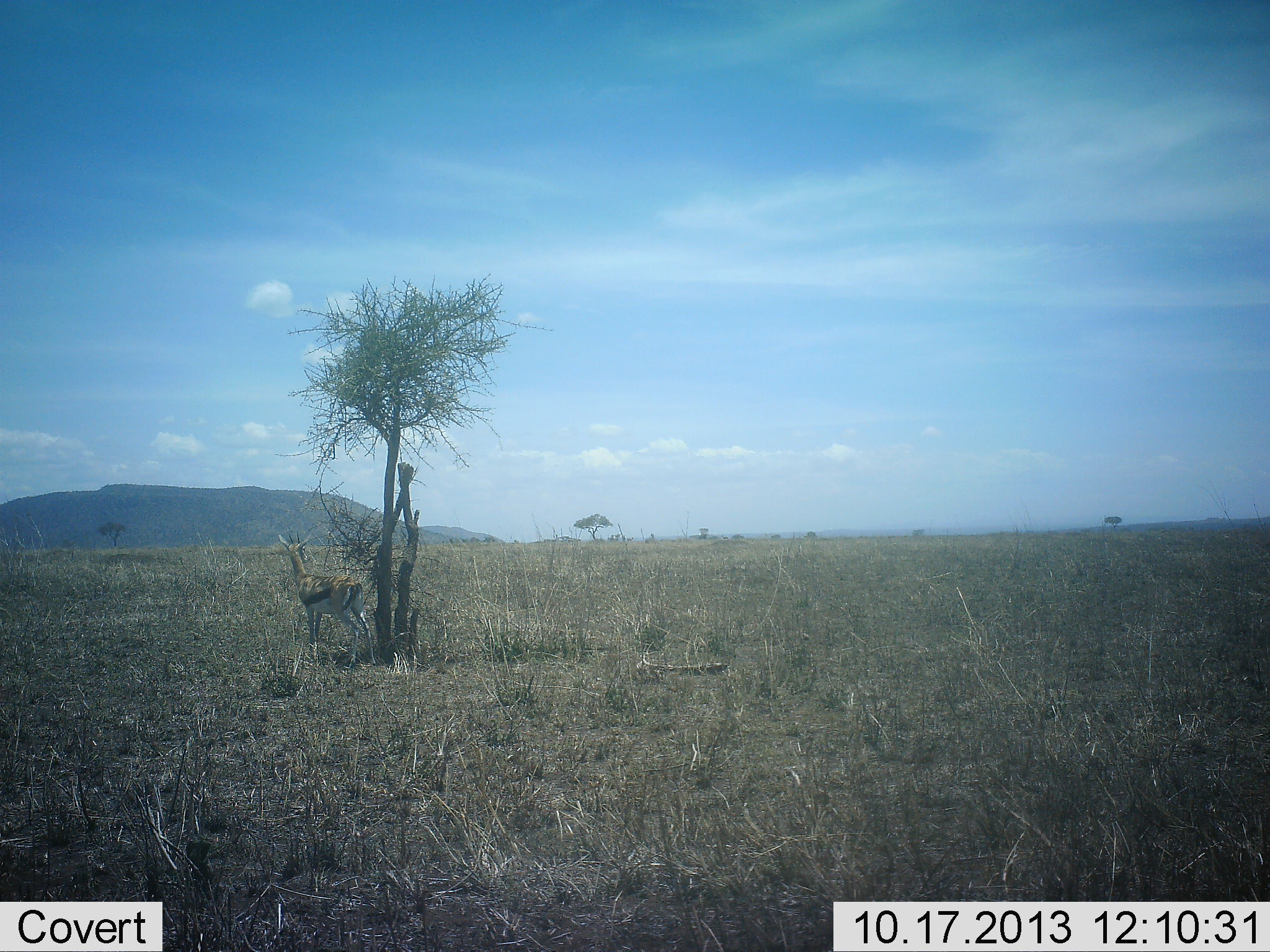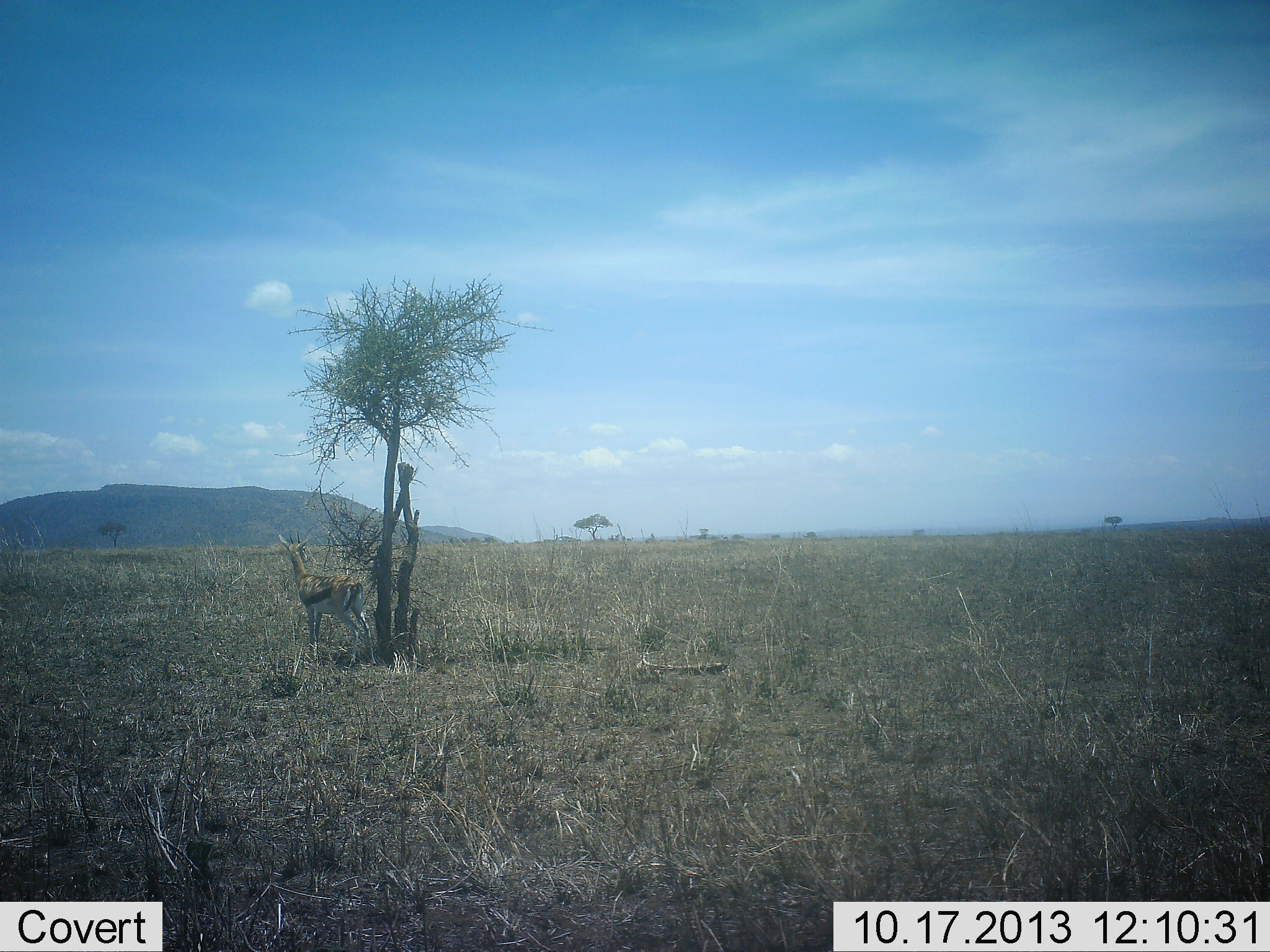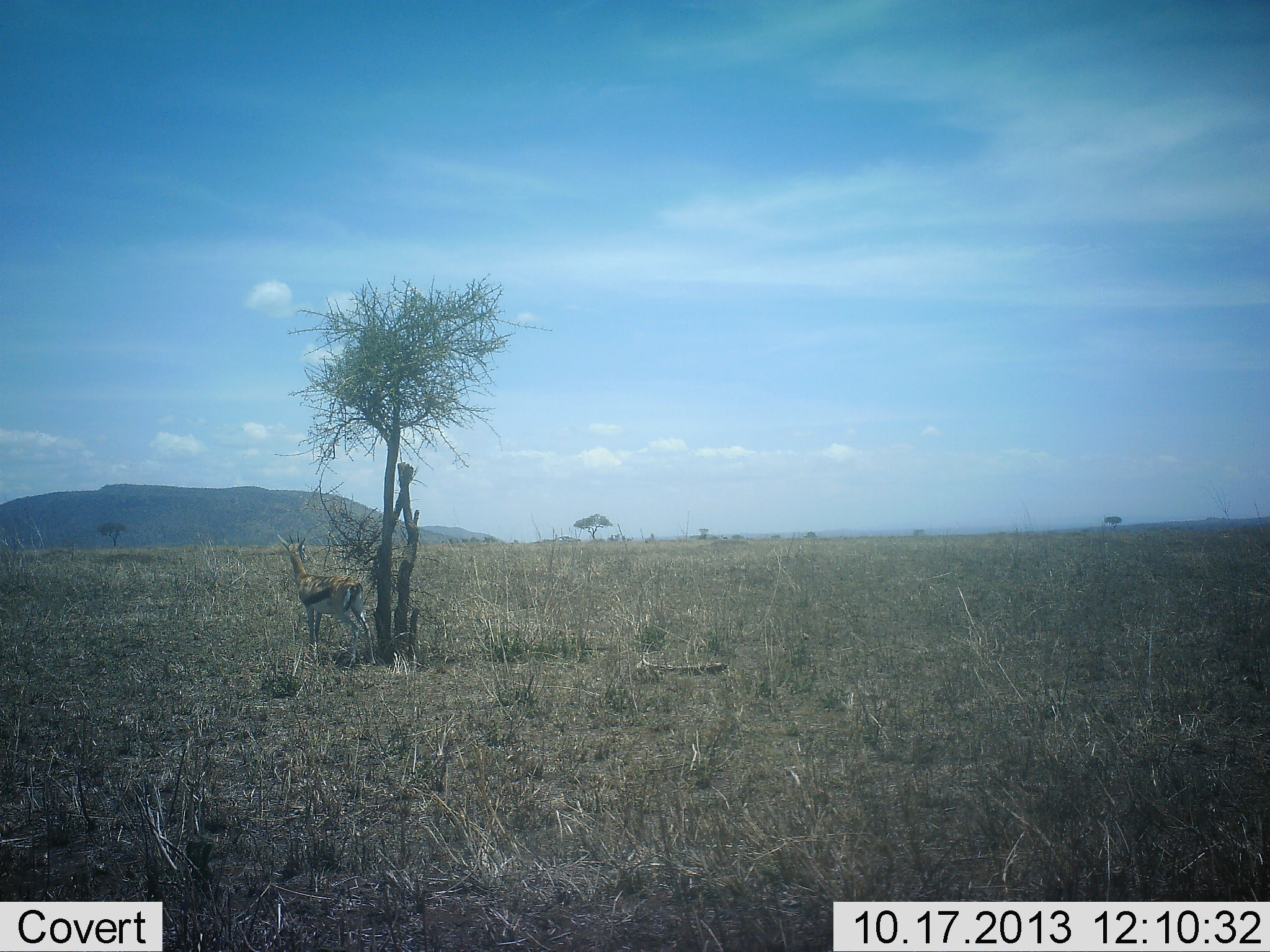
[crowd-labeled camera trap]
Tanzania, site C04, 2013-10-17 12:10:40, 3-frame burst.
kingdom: Animalia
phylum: Chordata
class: Mammalia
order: Artiodactyla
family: Bovidae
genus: Eudorcas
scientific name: Eudorcas thomsonii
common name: thomson's gazelle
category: gazellethomsons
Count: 1.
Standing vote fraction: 96%.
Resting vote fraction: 7%.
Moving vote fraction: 2%.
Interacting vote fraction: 0%.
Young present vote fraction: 0%.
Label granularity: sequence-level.